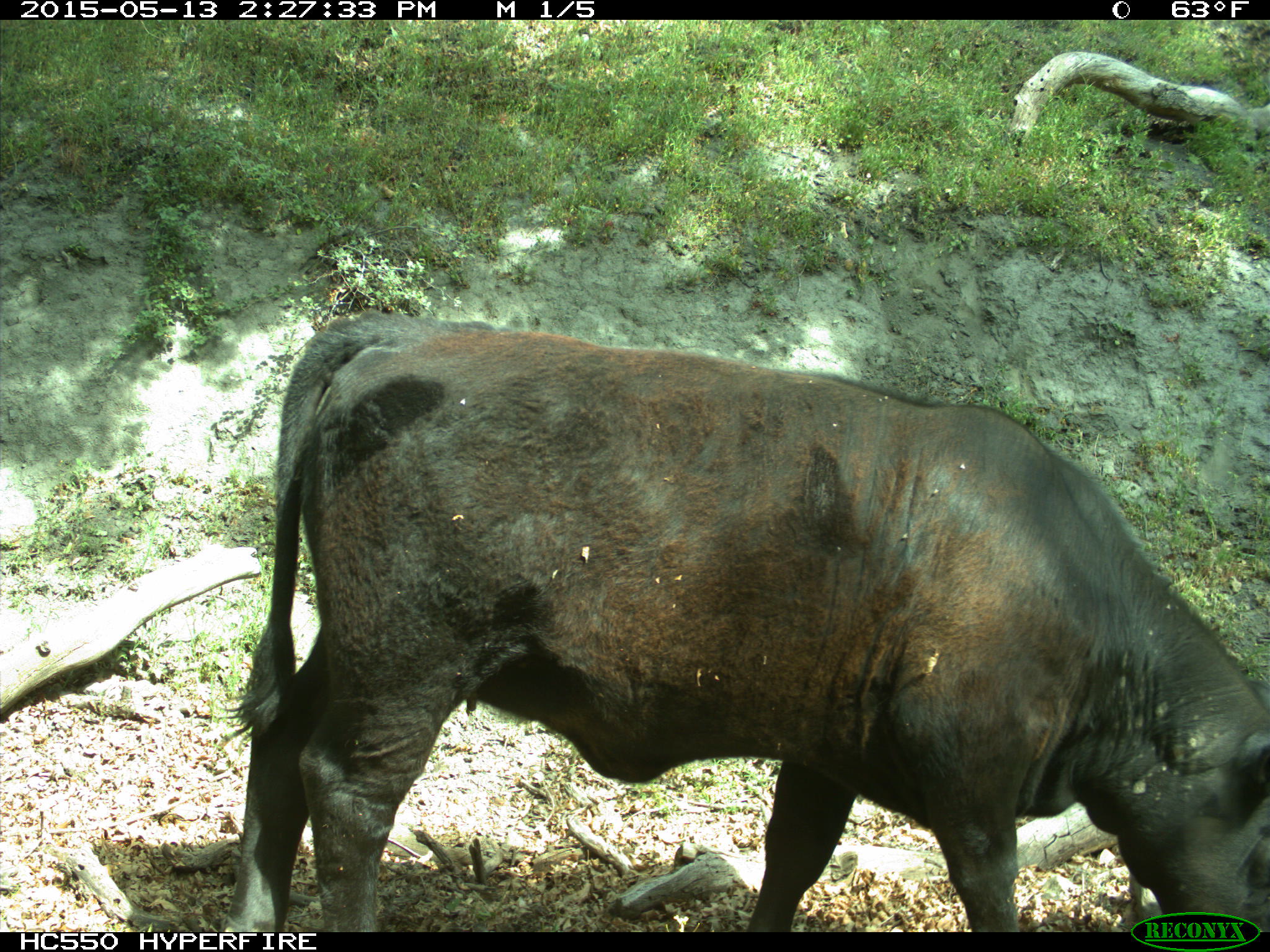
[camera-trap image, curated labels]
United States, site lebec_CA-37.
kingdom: Animalia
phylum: Chordata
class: Mammalia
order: Artiodactyla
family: Bovidae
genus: Bos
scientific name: Bos taurus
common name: domestic cow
Bos taurus (domestic cow).